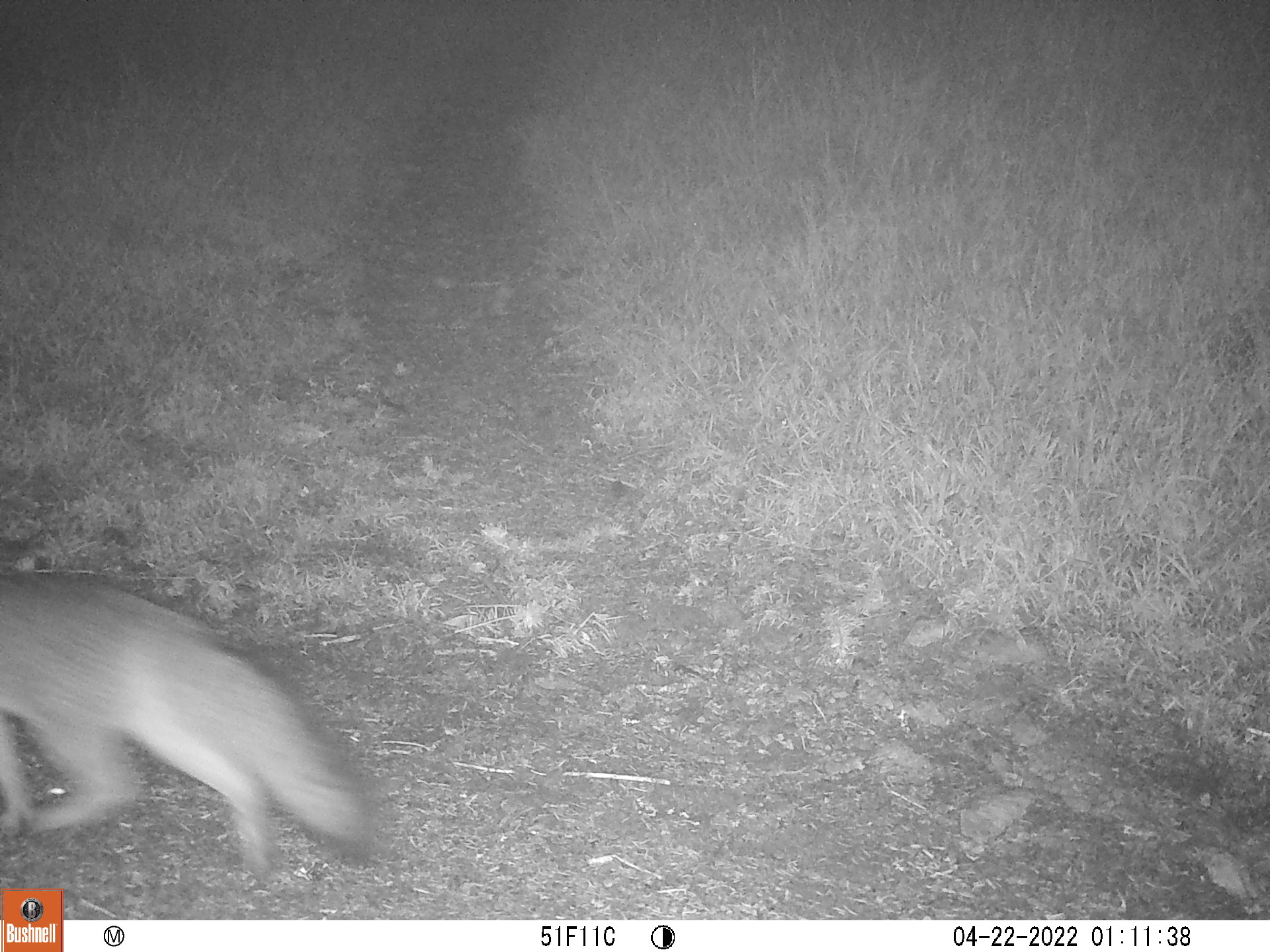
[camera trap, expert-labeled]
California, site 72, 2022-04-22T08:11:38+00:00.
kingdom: Animalia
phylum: Chordata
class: Mammalia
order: Carnivora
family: Canidae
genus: Urocyon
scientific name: Urocyon cinereoargenteus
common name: gray fox